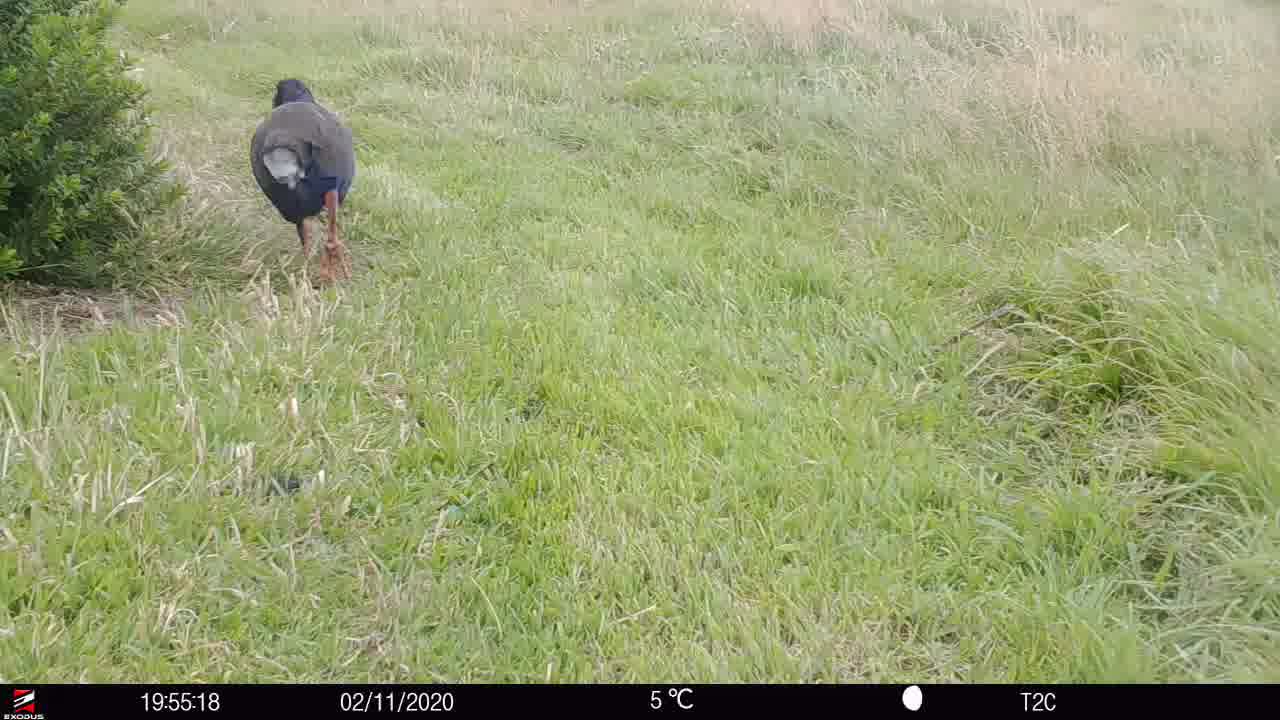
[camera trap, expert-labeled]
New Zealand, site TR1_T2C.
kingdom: Animalia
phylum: Chordata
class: Aves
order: Gruiformes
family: Rallidae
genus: Porphyrio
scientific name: Porphyrio mantelli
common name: takahe